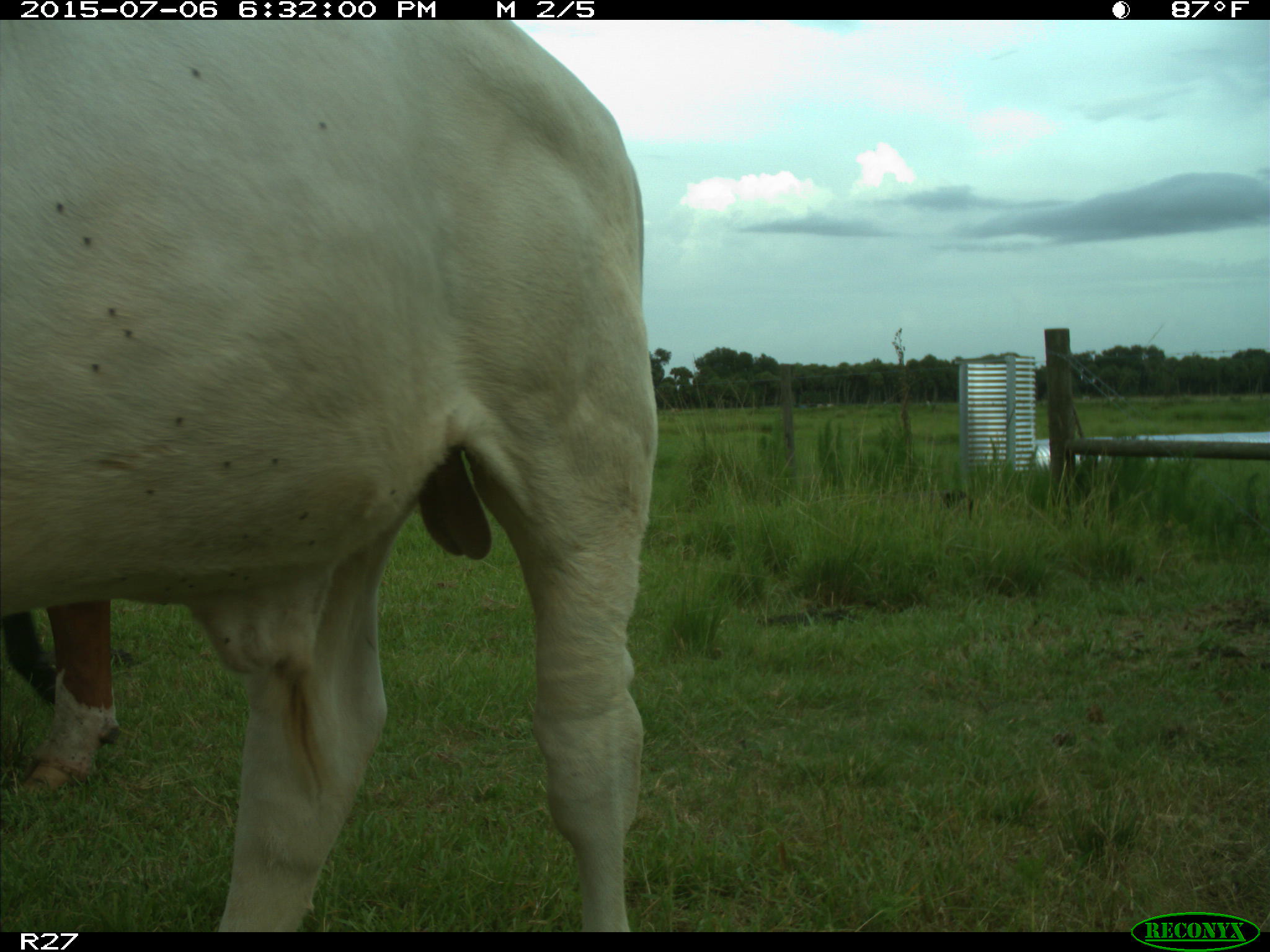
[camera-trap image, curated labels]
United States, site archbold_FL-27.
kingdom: Animalia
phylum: Chordata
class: Mammalia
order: Artiodactyla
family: Bovidae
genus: Bos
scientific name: Bos taurus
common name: domestic cow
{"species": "Bos taurus (domestic cow)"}